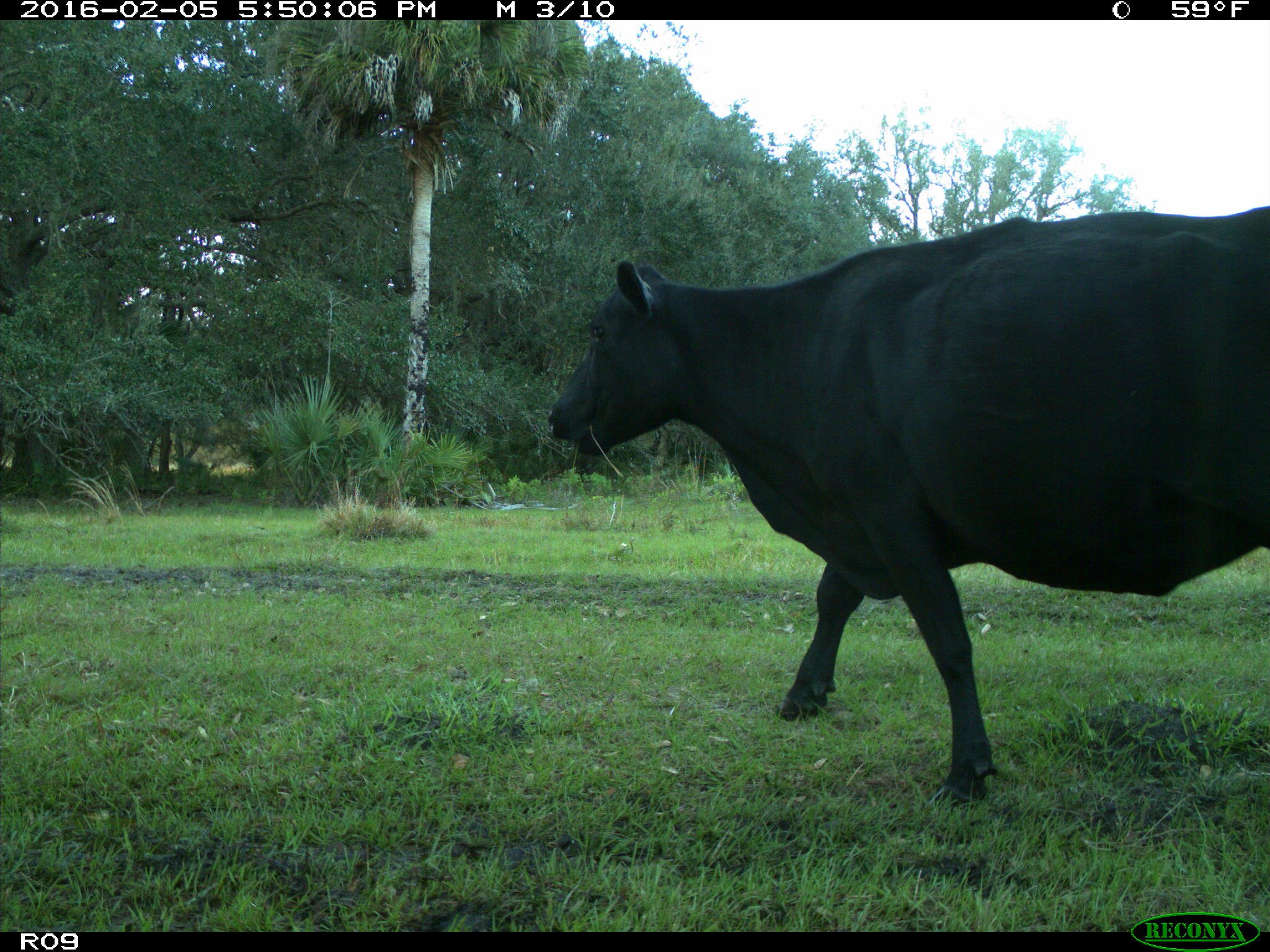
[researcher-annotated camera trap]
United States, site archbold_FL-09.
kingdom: Animalia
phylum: Chordata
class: Mammalia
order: Artiodactyla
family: Bovidae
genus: Bos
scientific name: Bos taurus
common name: domestic cow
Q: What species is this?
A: Bos taurus (domestic cow).